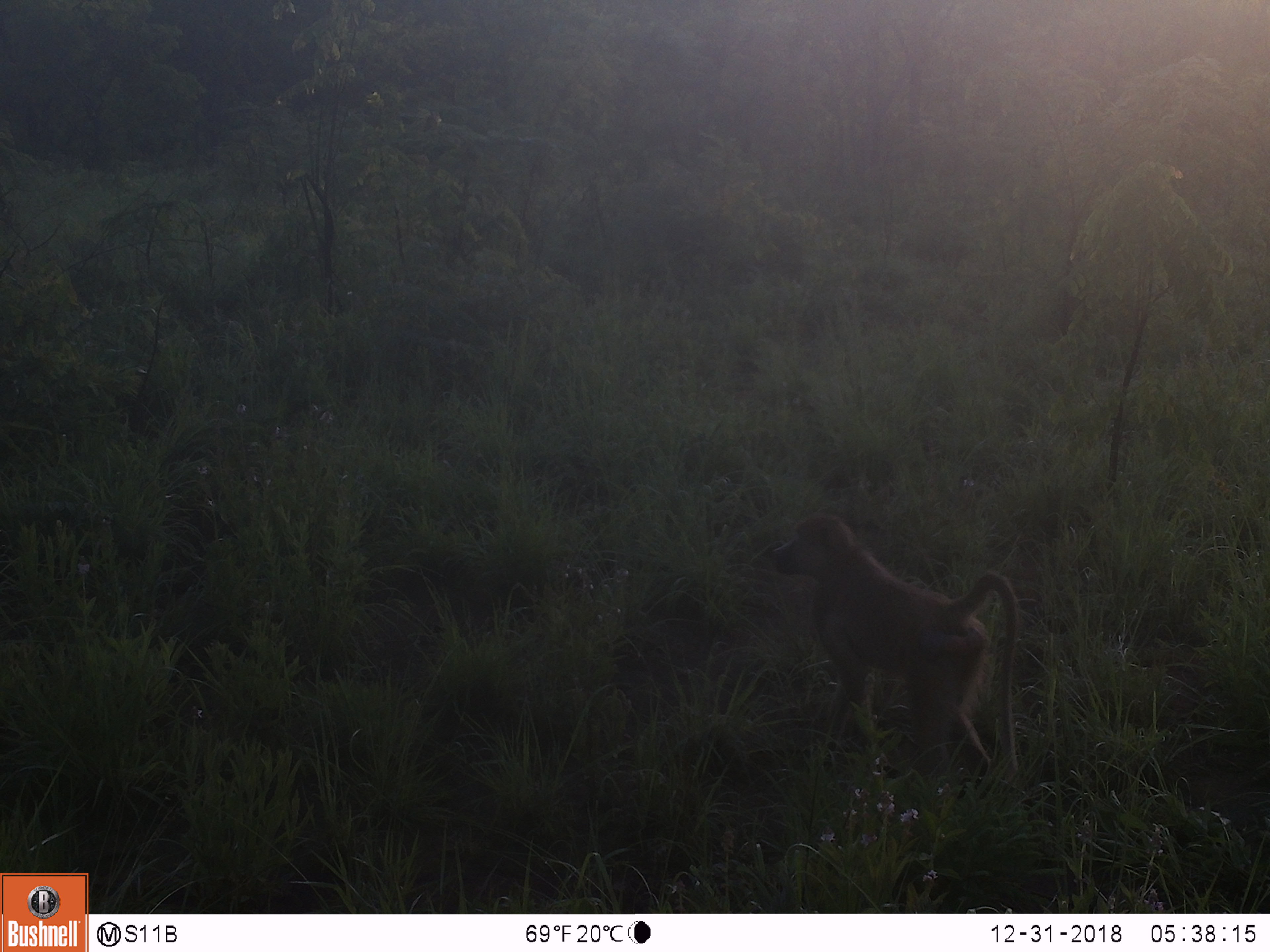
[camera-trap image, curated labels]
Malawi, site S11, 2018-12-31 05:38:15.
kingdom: Animalia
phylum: Chordata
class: Mammalia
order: Primates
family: Cercopithecidae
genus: Papio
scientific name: Papio cynocephalus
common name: yellow baboon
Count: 1.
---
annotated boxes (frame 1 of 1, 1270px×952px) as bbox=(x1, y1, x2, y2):
yellow baboon: bbox=(769, 516, 1030, 812)